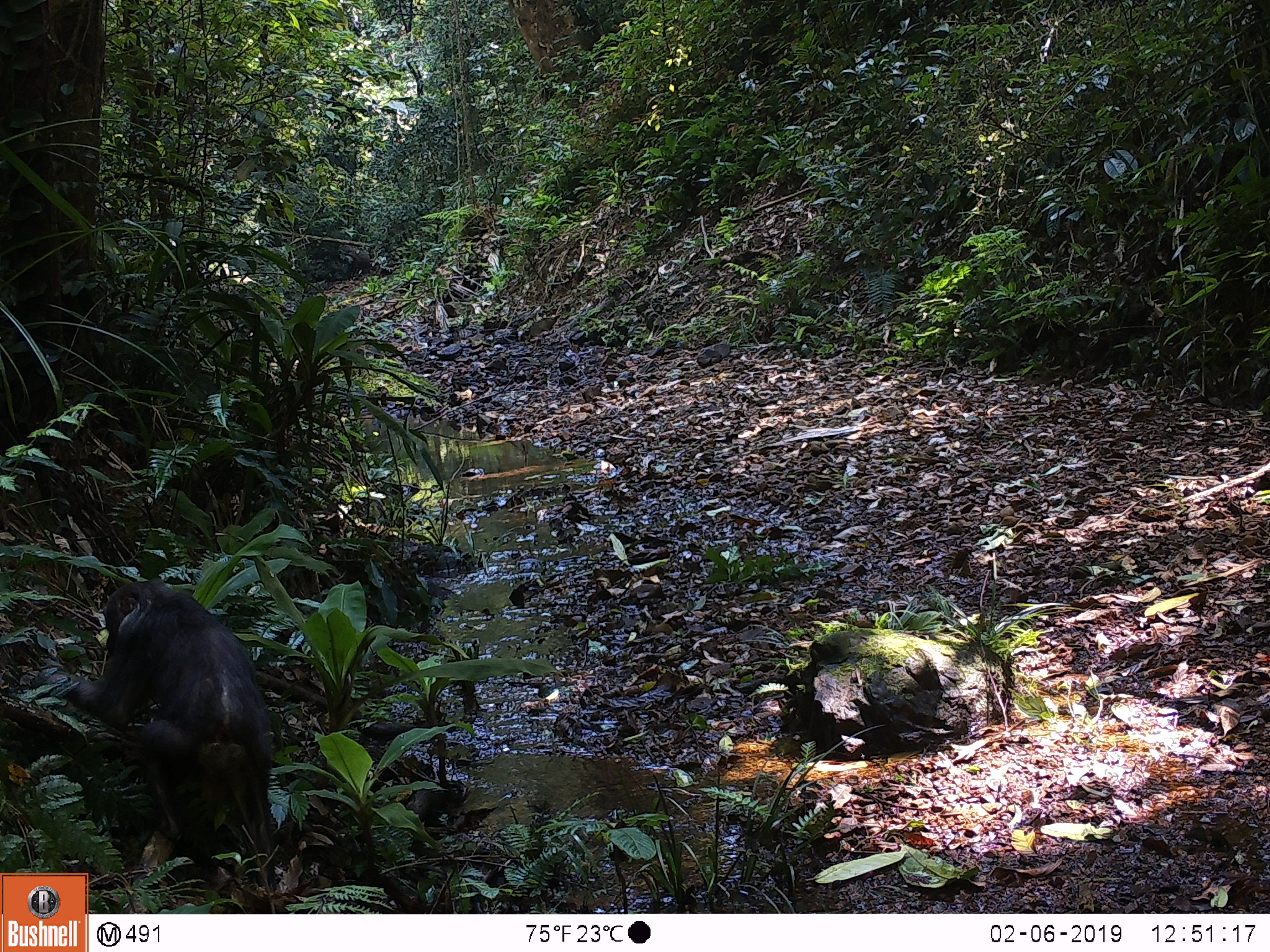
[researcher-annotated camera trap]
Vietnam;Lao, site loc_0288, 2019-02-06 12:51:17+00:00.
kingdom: Animalia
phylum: Chordata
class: Mammalia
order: Primates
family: Cercopithecidae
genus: Macaca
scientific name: Macaca arctoides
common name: stump-tailed macaque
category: stump tailed macaque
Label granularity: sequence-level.